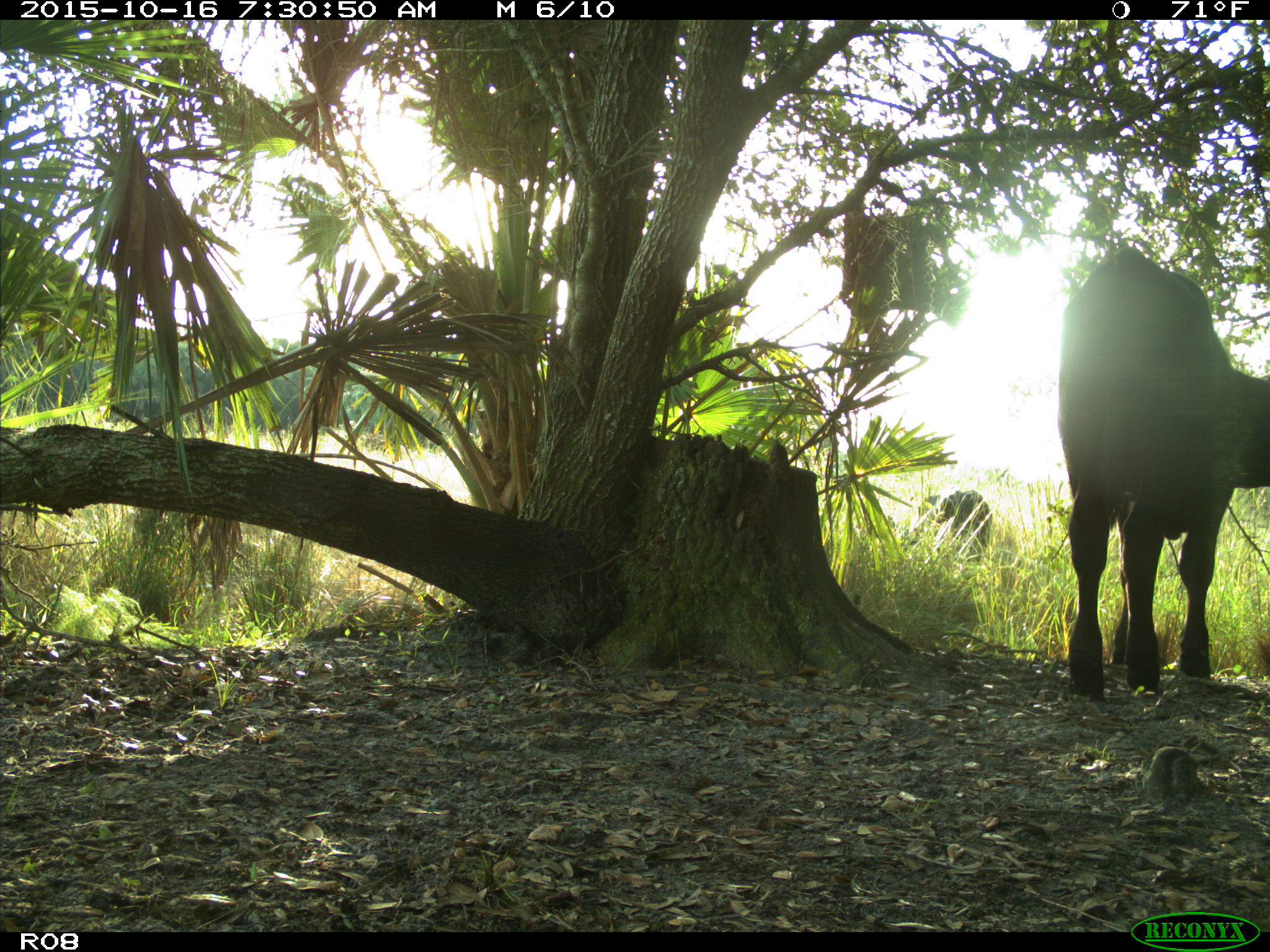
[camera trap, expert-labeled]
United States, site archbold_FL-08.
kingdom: Animalia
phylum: Chordata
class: Mammalia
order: Artiodactyla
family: Bovidae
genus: Bos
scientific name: Bos taurus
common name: domestic cow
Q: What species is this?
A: Bos taurus (domestic cow).